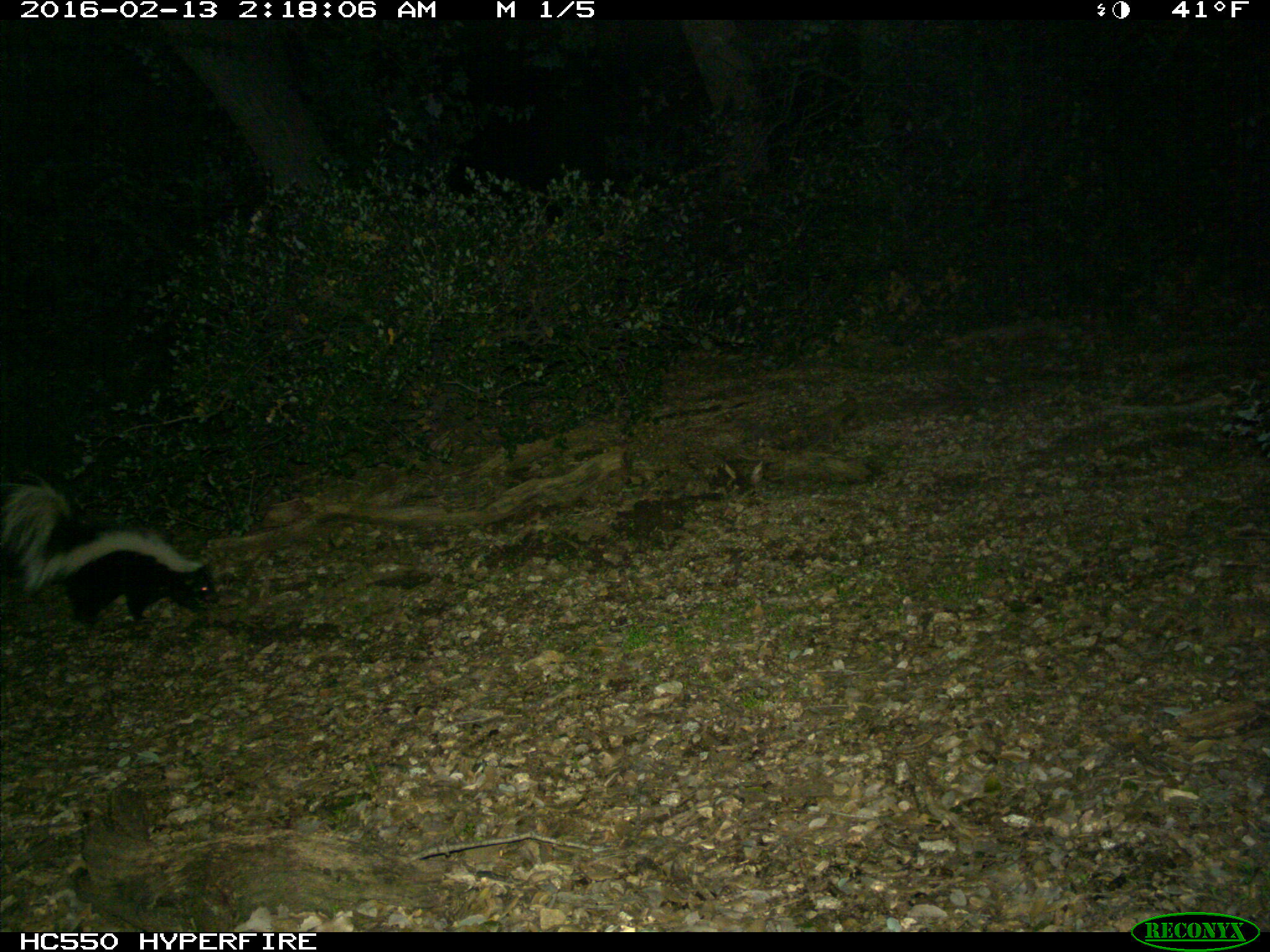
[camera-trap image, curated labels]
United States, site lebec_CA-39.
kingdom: Animalia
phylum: Chordata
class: Mammalia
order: Carnivora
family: Mephitidae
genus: Mephitis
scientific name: Mephitis mephitis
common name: striped skunk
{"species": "Mephitis mephitis (striped skunk)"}